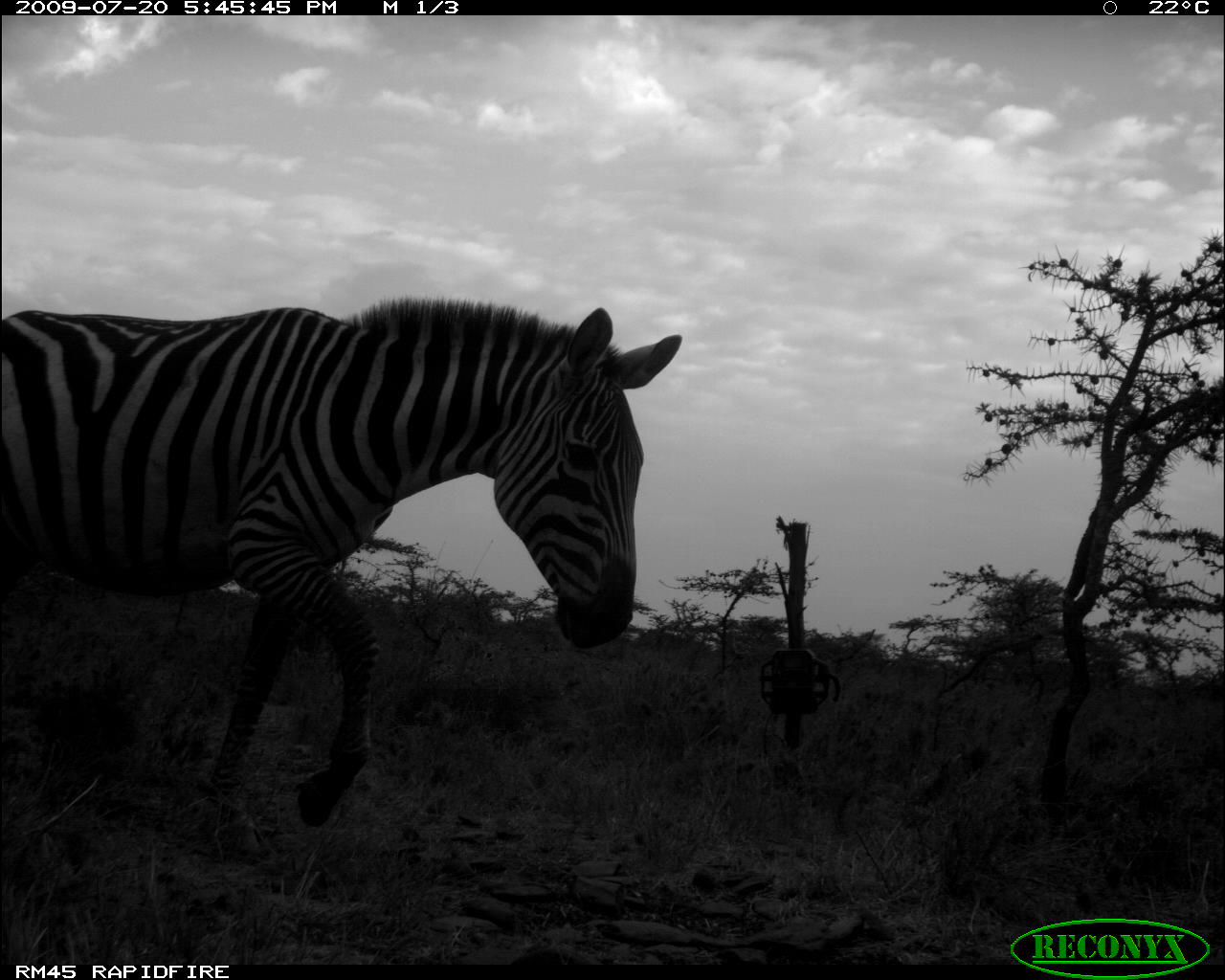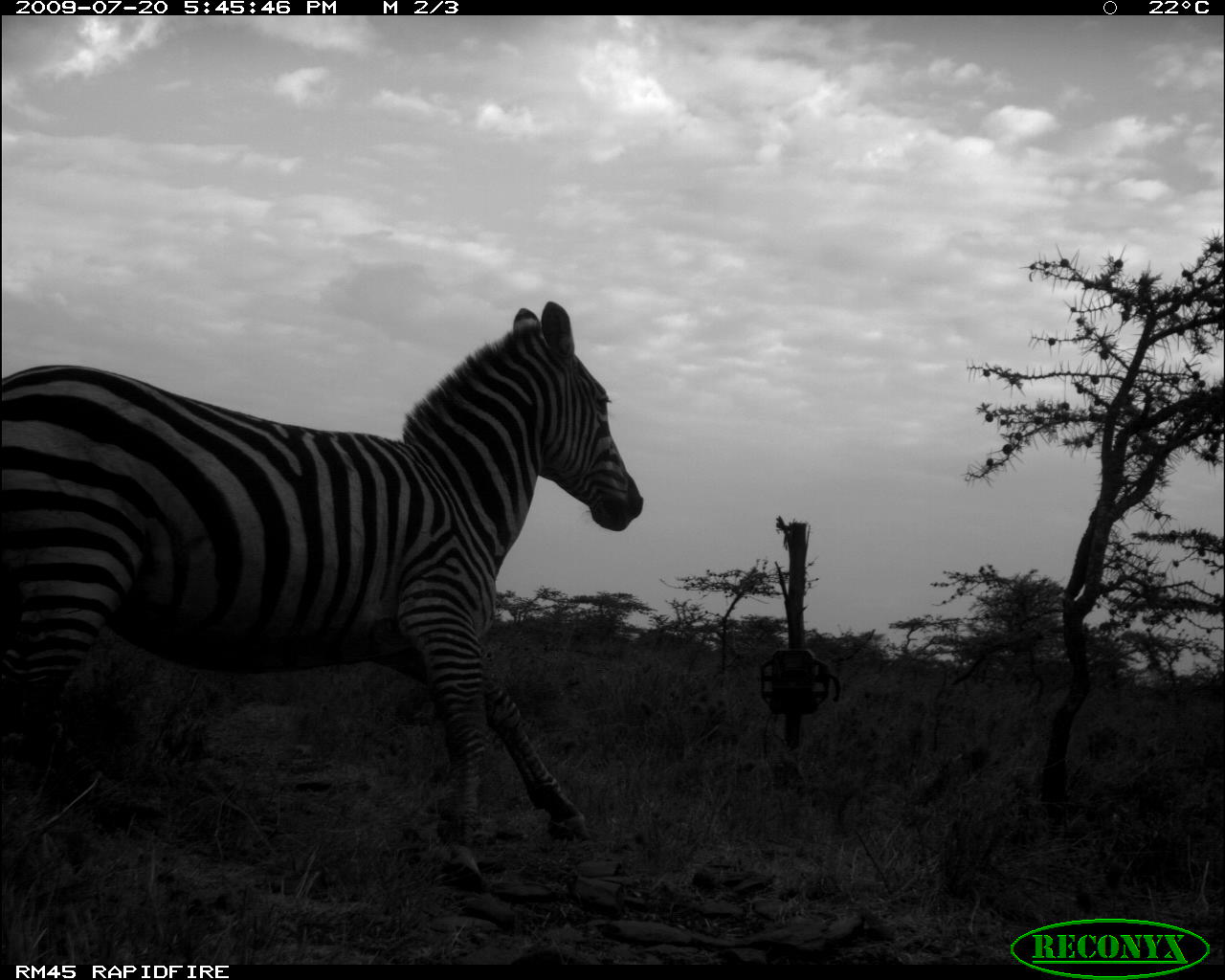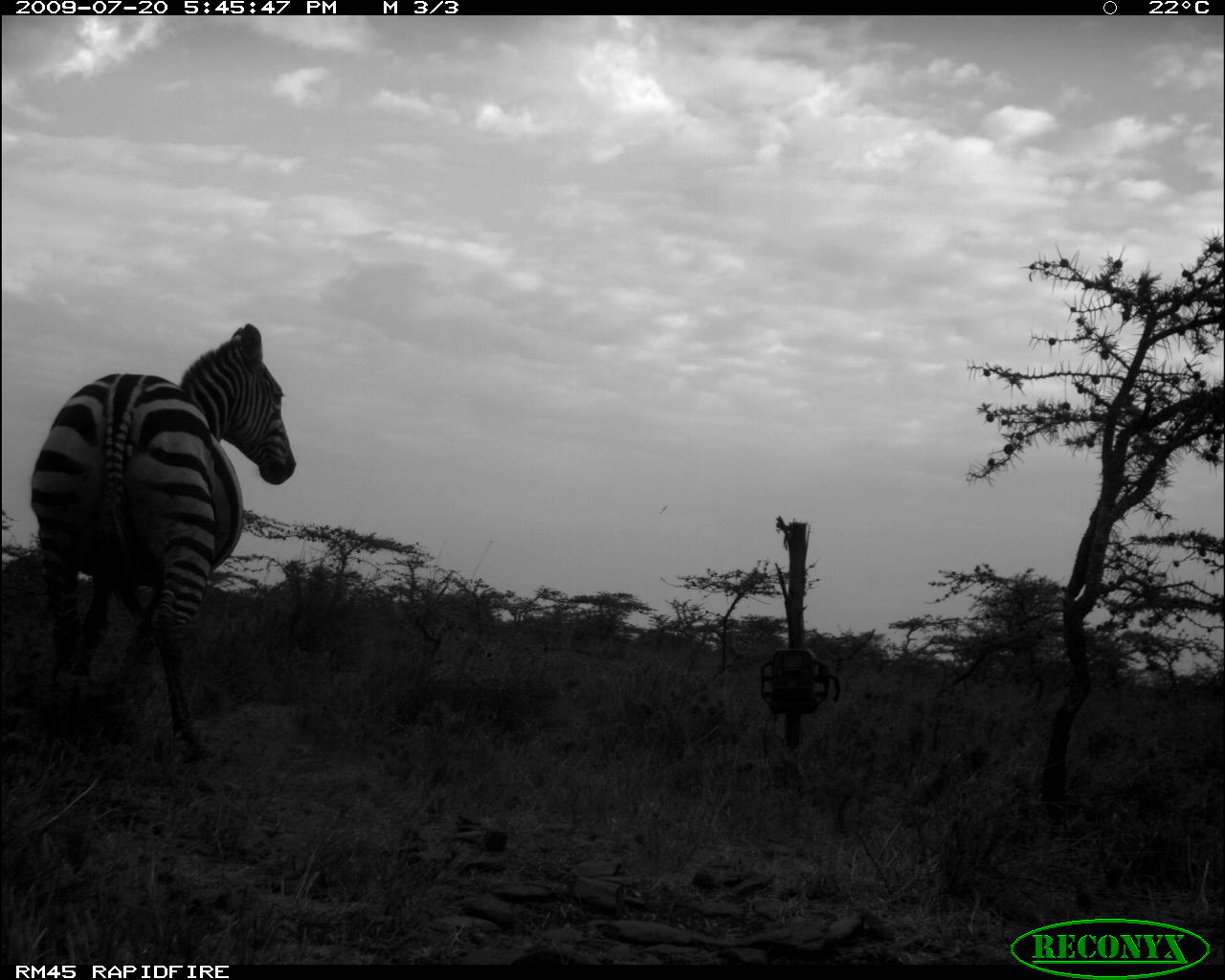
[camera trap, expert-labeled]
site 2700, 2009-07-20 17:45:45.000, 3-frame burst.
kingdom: Animalia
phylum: Chordata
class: Mammalia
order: Perissodactyla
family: Equidae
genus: Equus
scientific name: Equus quagga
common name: plains zebra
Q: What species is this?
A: Equus quagga (plains zebra).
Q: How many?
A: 1.